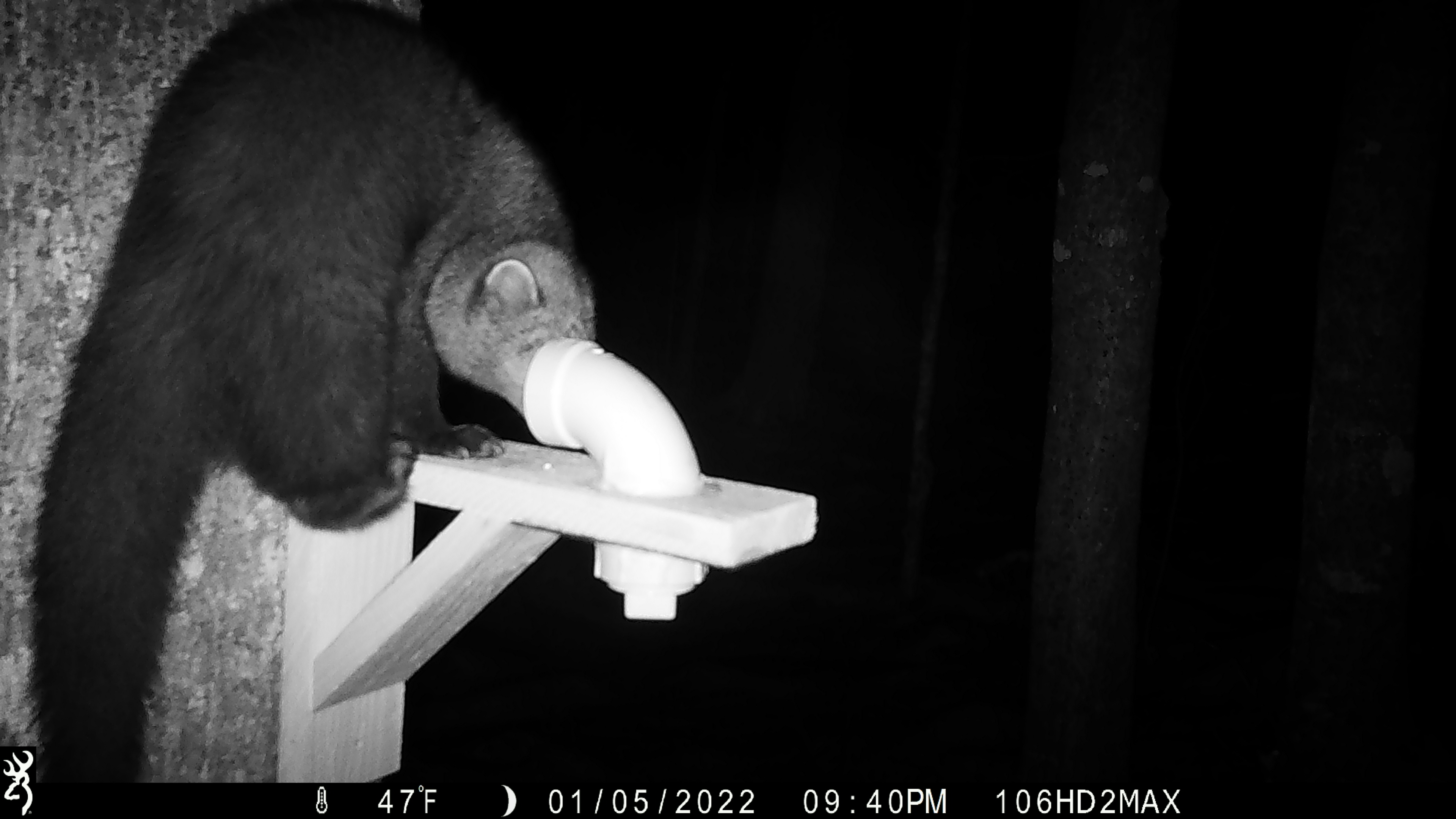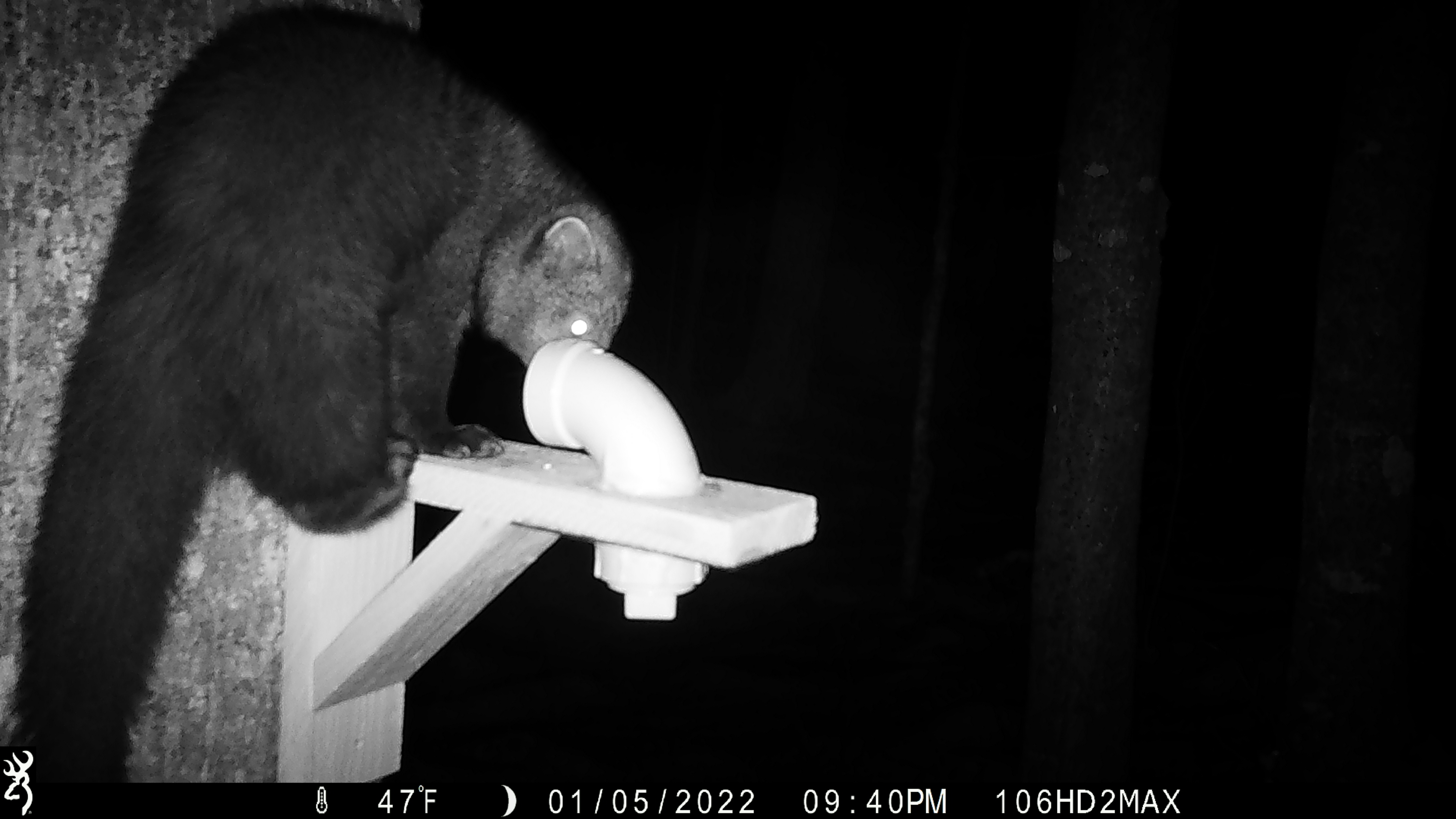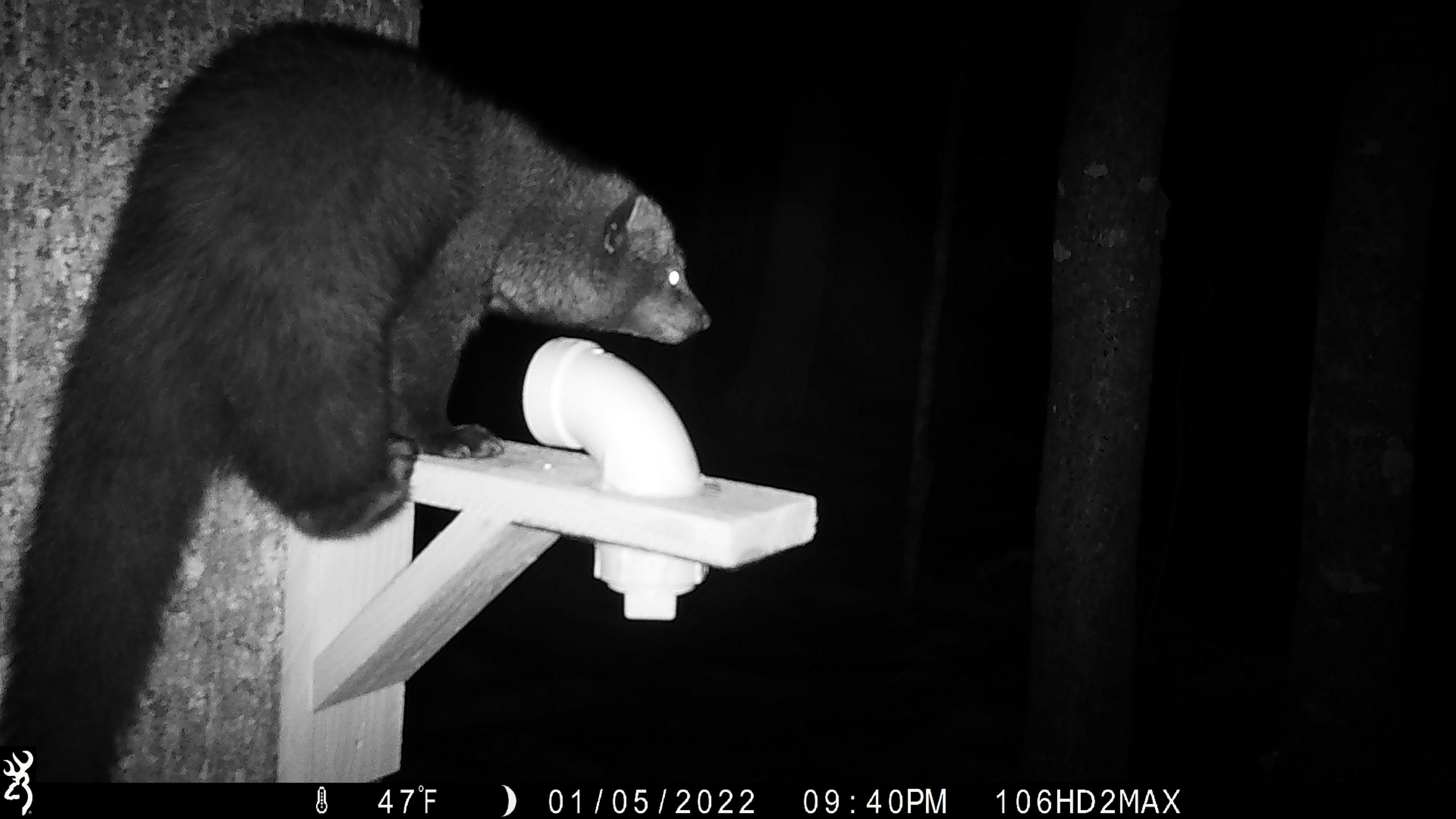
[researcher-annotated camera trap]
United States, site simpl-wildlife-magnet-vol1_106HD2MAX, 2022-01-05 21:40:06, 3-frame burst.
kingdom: Animalia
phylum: Chordata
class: Mammalia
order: Carnivora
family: Mustelidae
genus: Pekania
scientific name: Pekania pennanti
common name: fisher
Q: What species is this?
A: Fisher (Pekania pennanti).